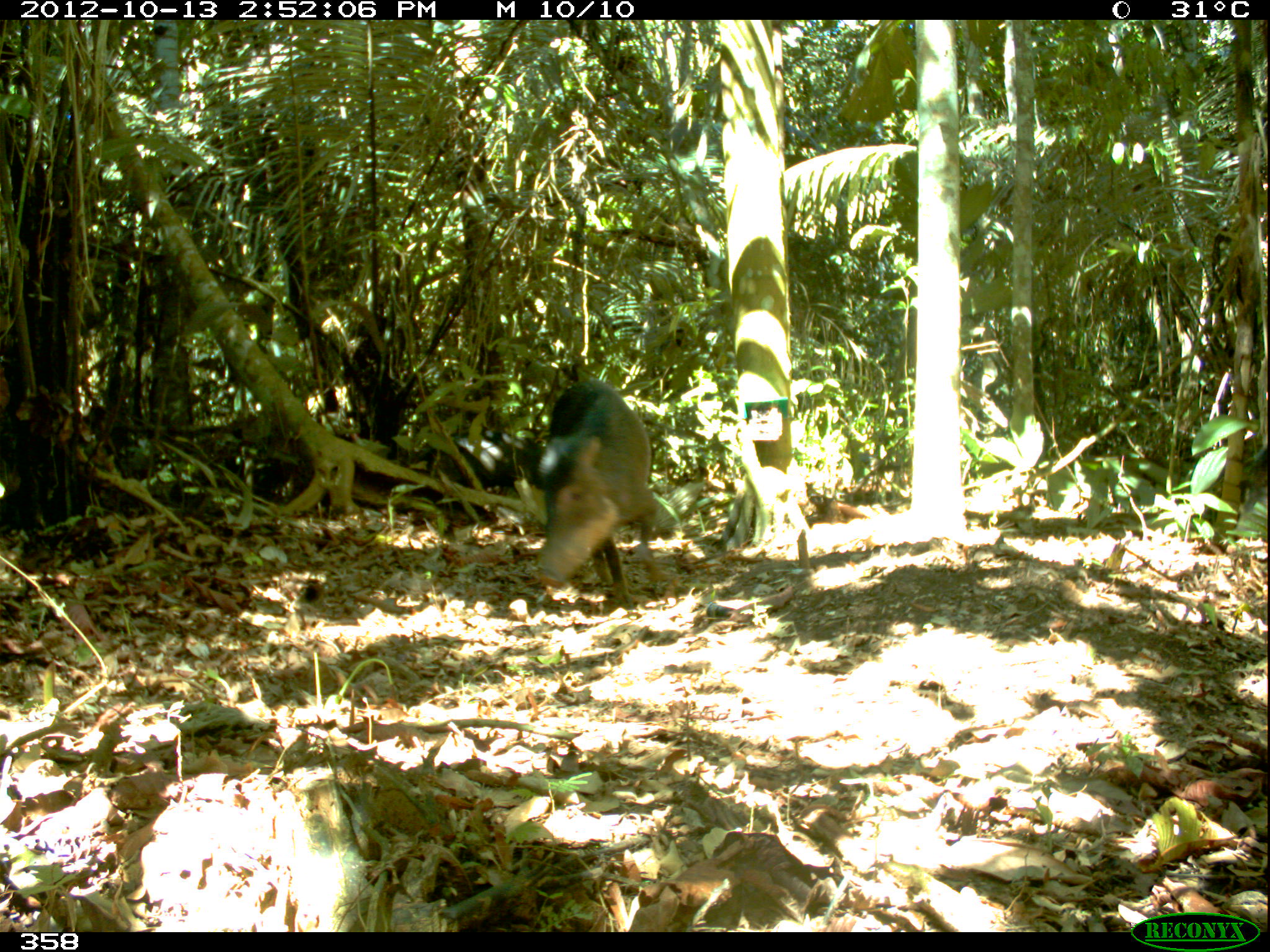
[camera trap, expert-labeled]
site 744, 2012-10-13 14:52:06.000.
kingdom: Animalia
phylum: Chordata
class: Mammalia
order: Artiodactyla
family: Tayassuidae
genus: Tayassu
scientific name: Tayassu pecari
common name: white-lipped peccary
Tayassu pecari (white-lipped peccary).